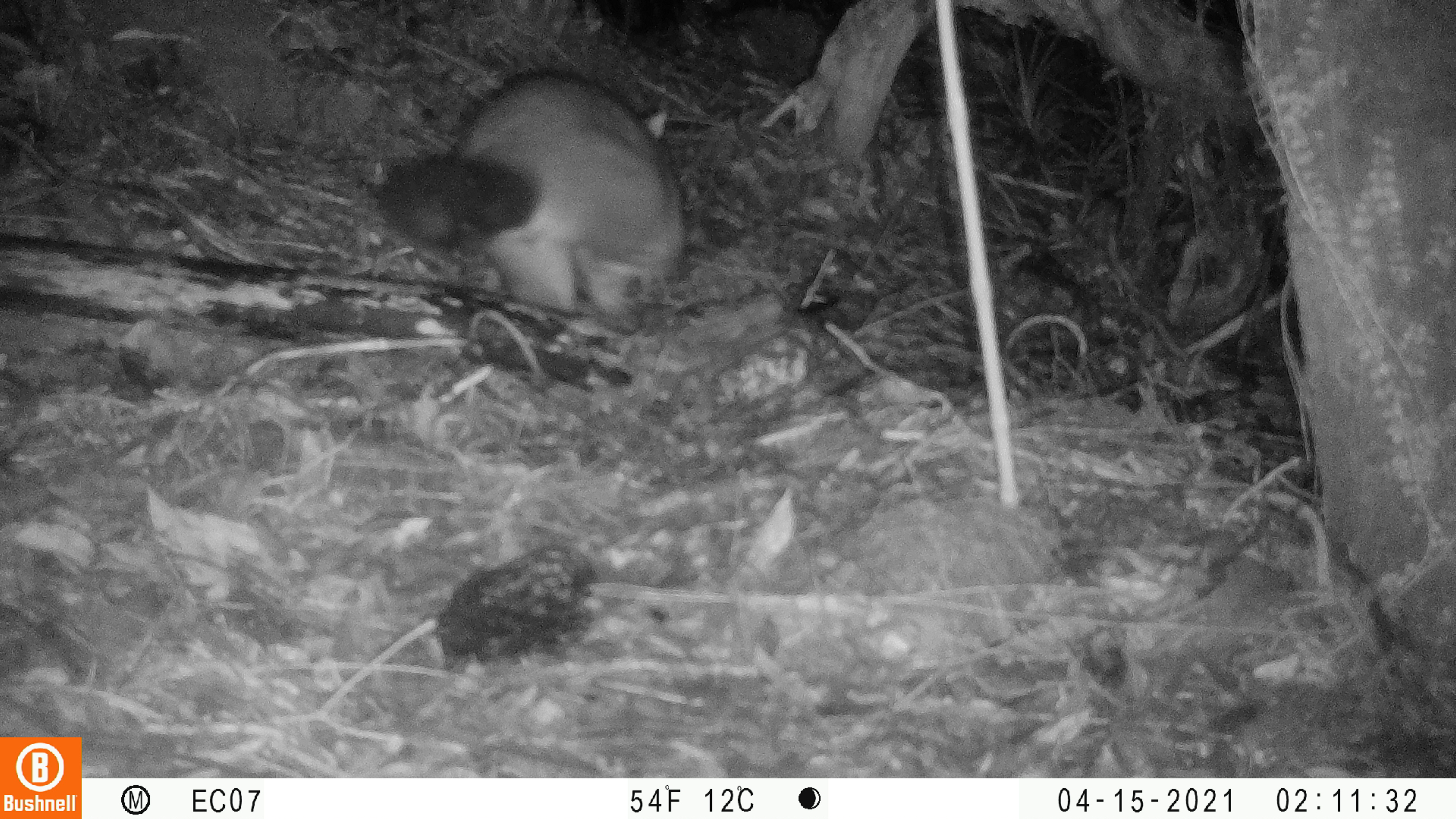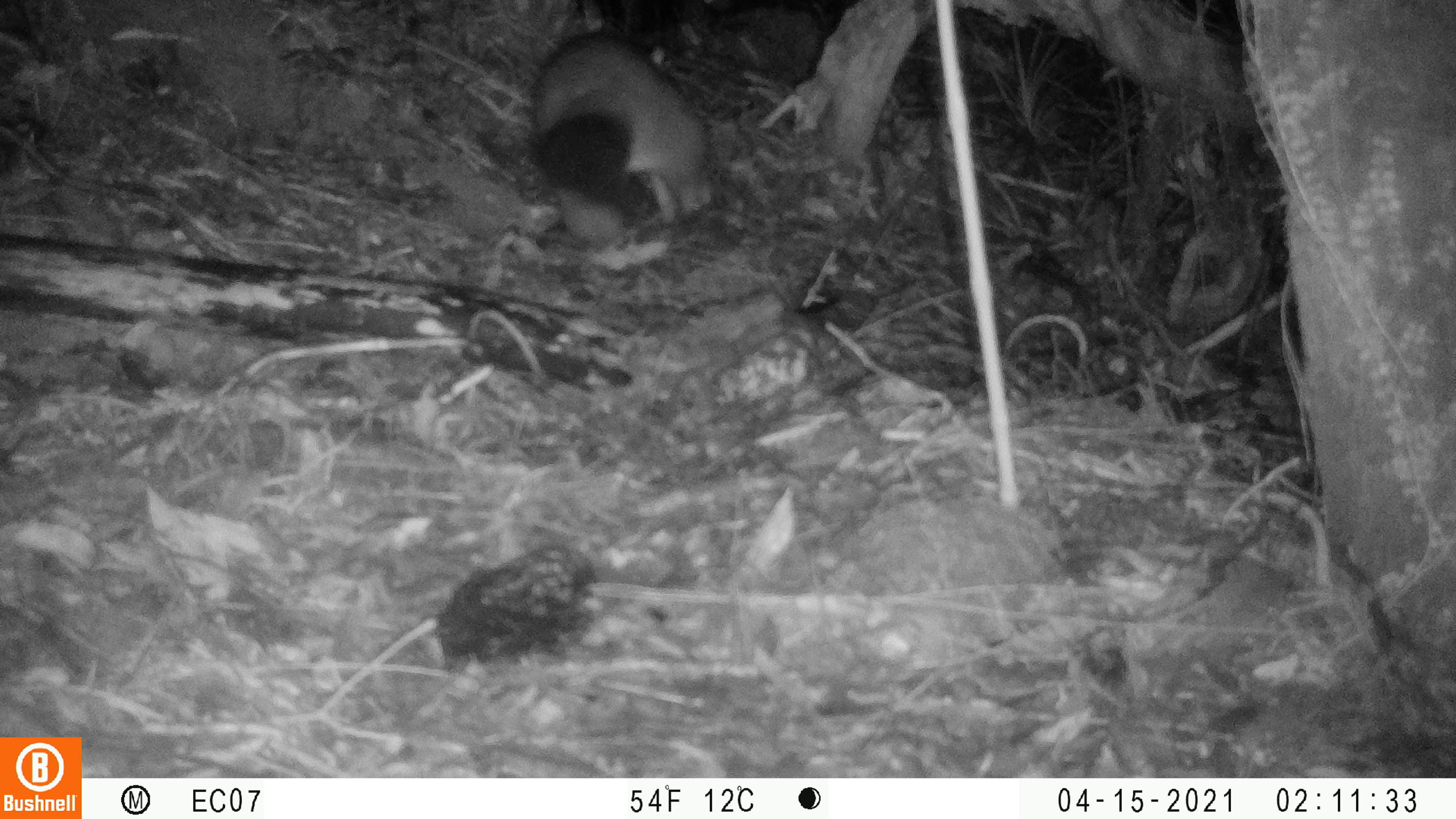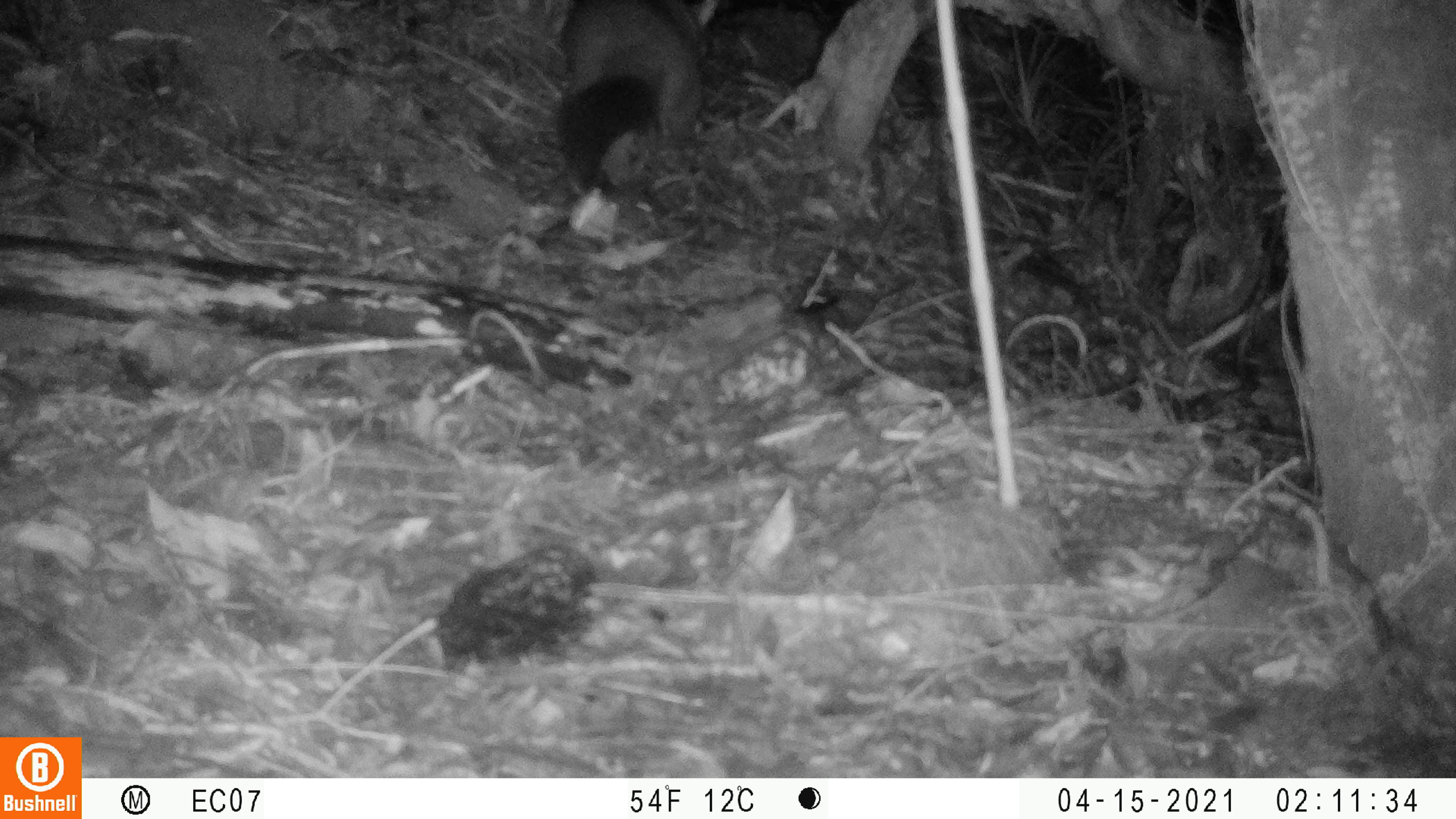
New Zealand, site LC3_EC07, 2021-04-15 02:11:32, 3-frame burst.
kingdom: Animalia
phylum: Chordata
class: Mammalia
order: Diprotodontia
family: Phalangeridae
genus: Trichosurus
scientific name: Trichosurus vulpecula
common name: common brushtail possum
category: possum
Possum (common brushtail possum) (Trichosurus vulpecula).